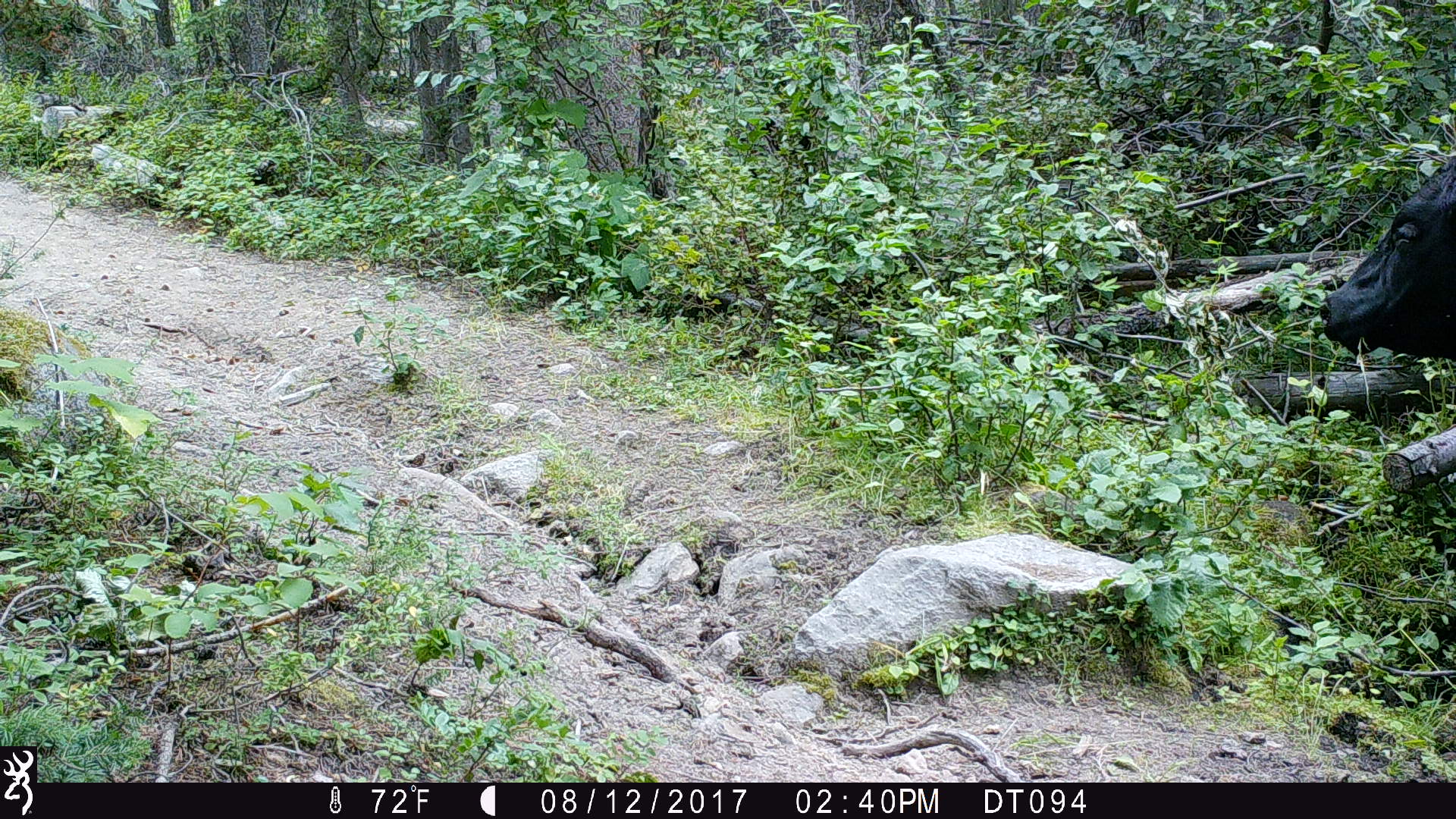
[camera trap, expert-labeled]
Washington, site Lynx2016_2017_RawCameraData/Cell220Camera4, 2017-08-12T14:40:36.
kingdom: Animalia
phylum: Chordata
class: Mammalia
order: Artiodactyla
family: Bovidae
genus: Bos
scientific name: Bos taurus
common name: domestic cattle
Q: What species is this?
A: Domestic cattle (Bos taurus).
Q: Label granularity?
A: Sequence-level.